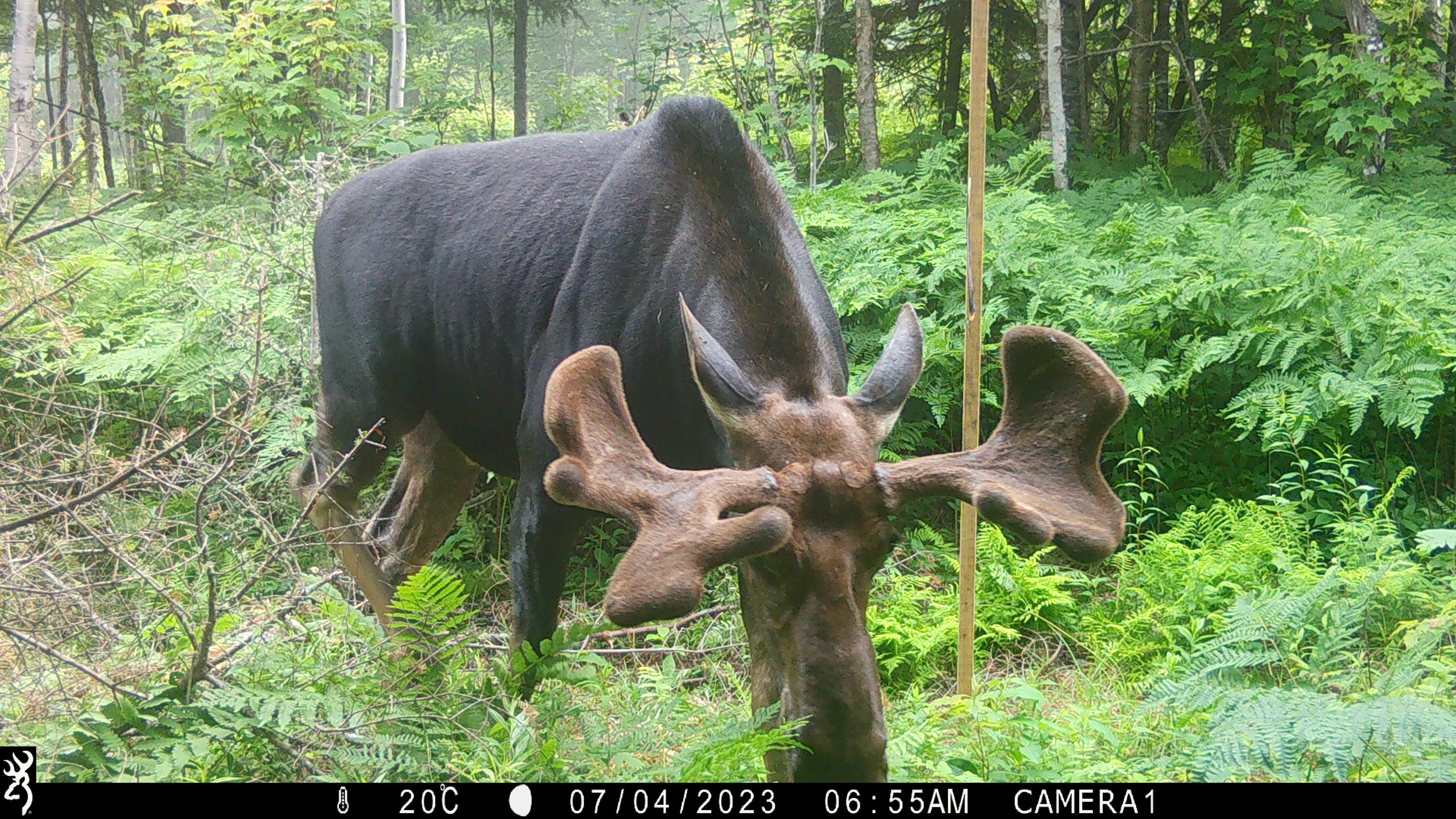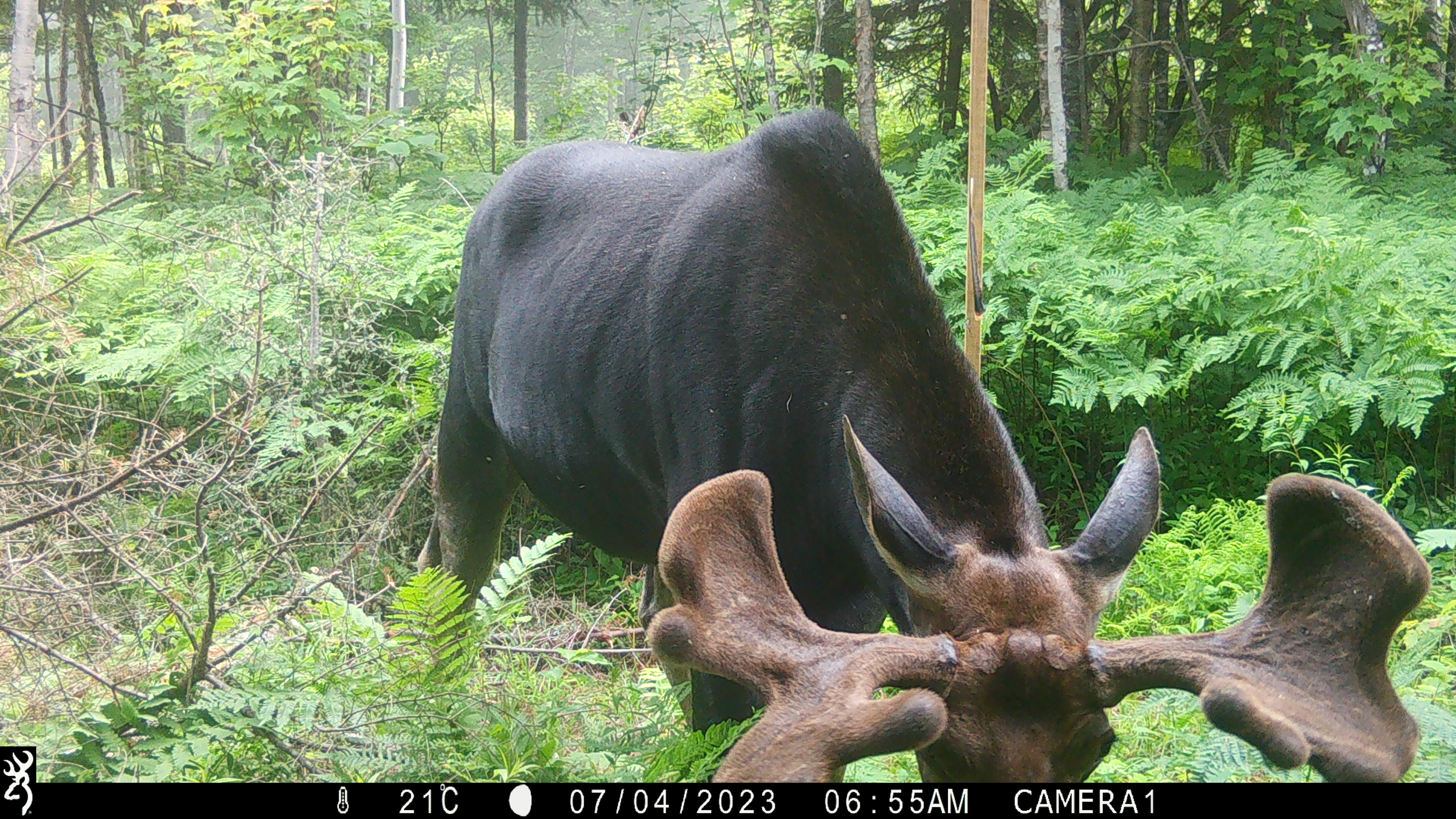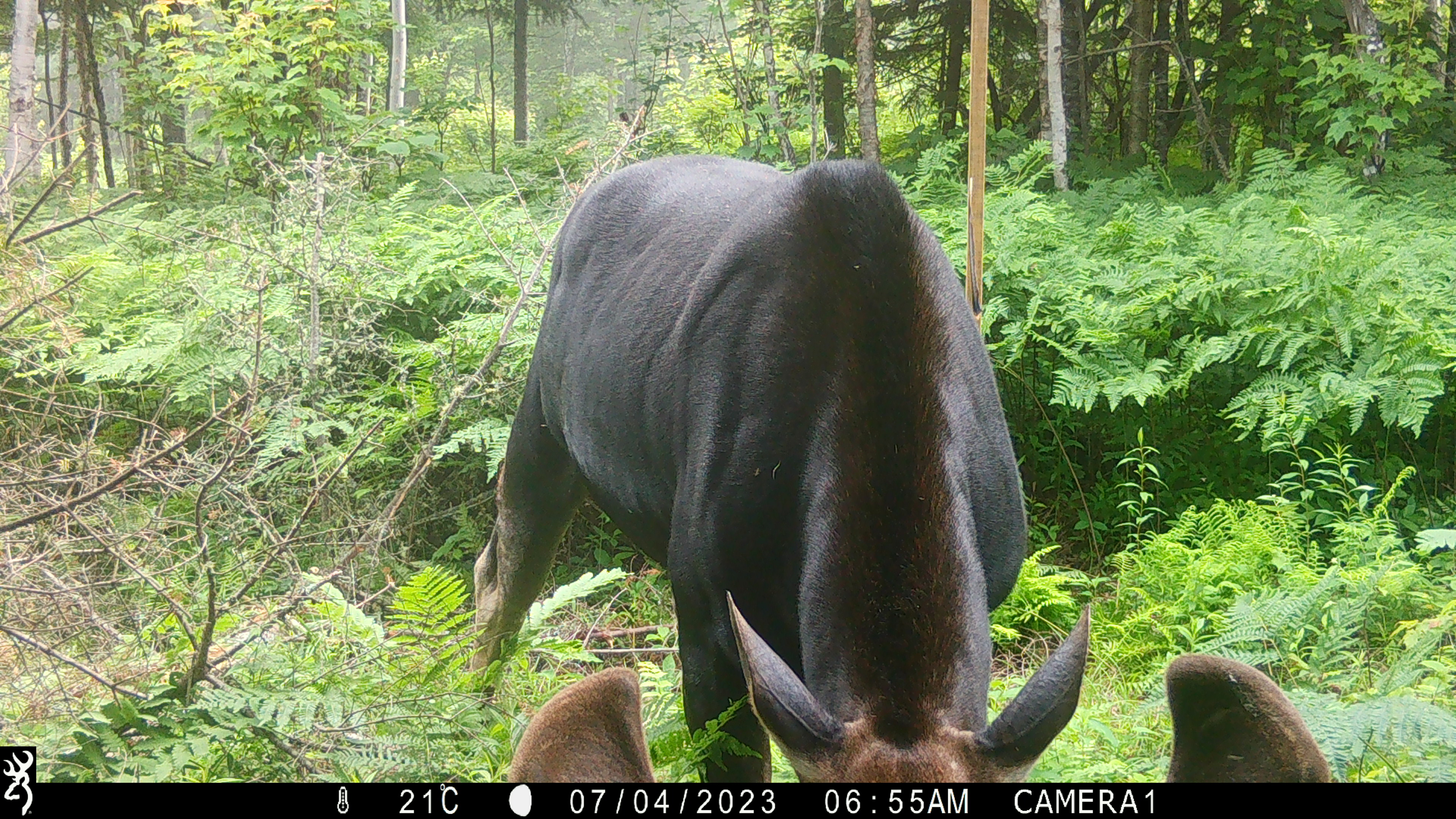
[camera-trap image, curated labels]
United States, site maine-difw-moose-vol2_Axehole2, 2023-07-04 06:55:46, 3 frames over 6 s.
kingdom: Animalia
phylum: Chordata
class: Mammalia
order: Artiodactyla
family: Cervidae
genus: Alces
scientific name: Alces alces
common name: moose